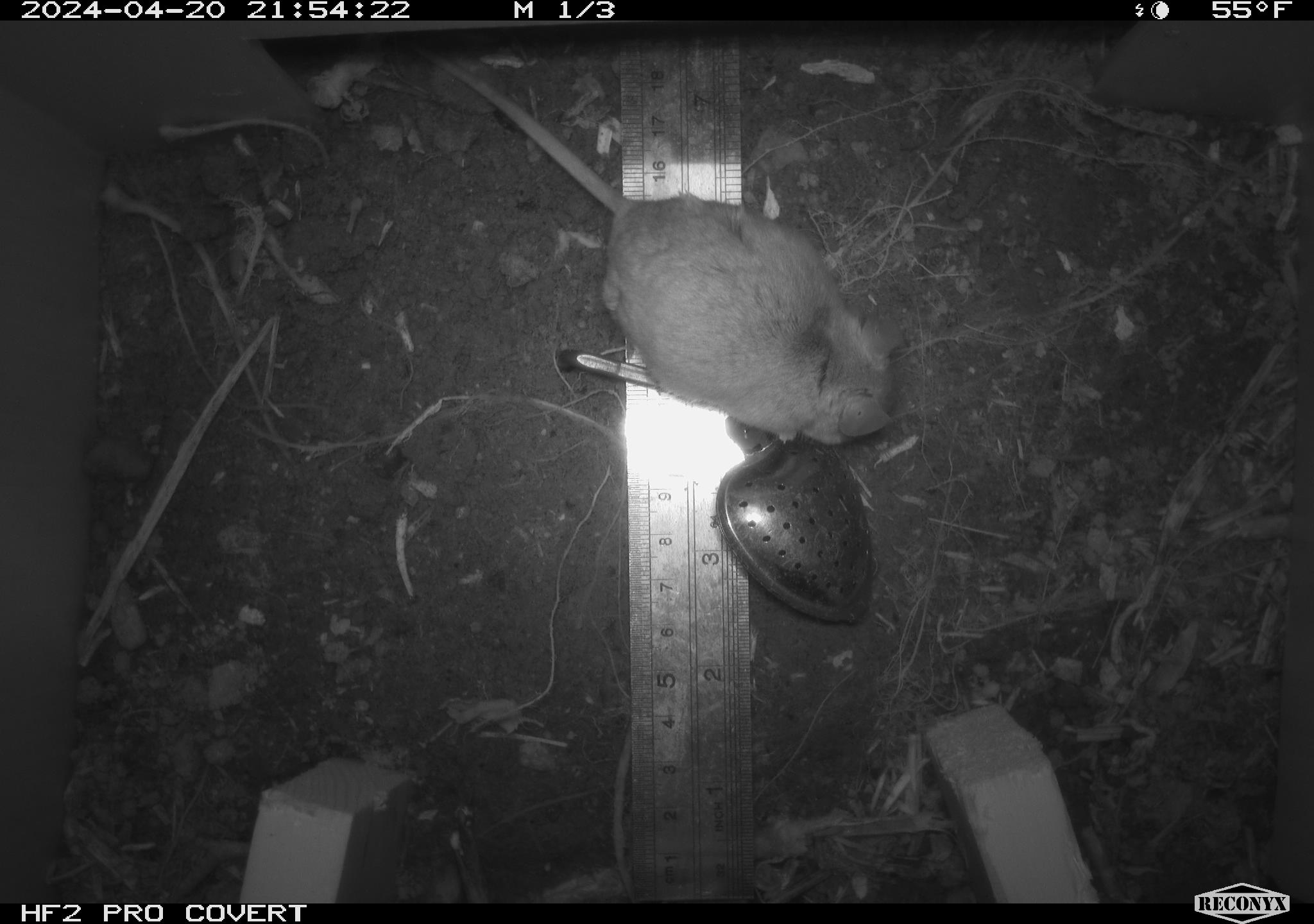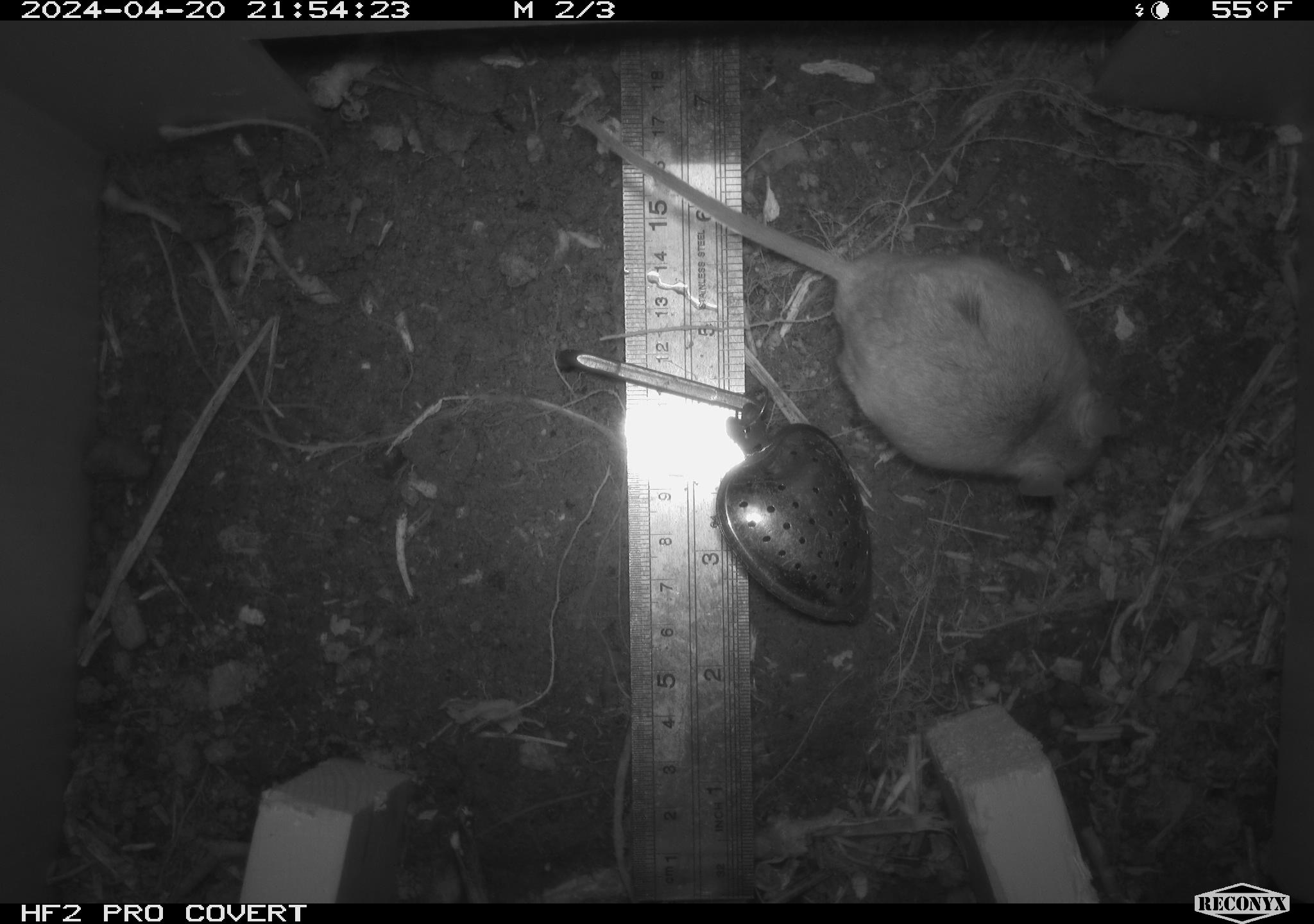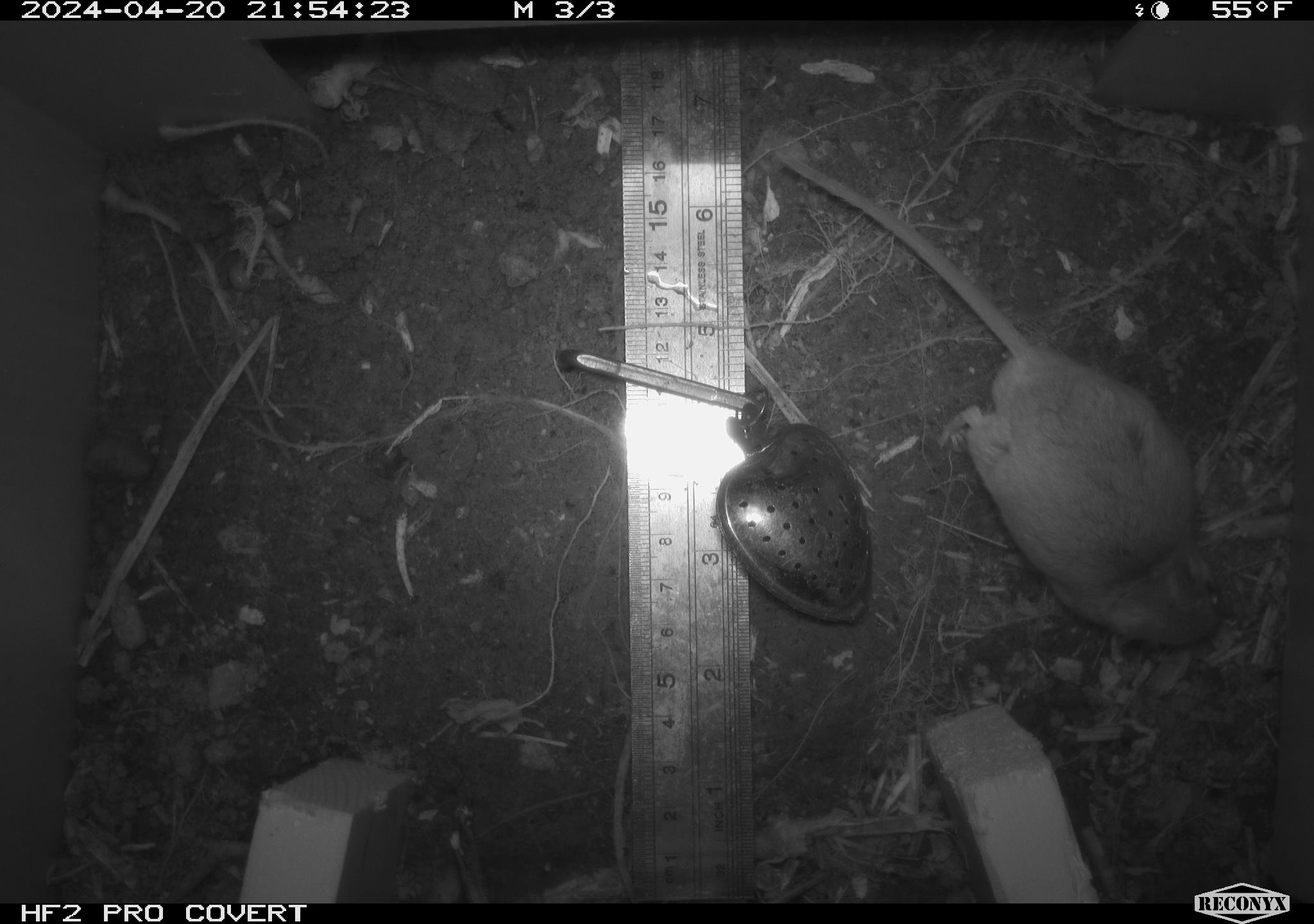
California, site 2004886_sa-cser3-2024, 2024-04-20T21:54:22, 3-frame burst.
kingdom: Animalia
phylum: Chordata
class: Mammalia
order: Rodentia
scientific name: Rodentia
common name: rodent